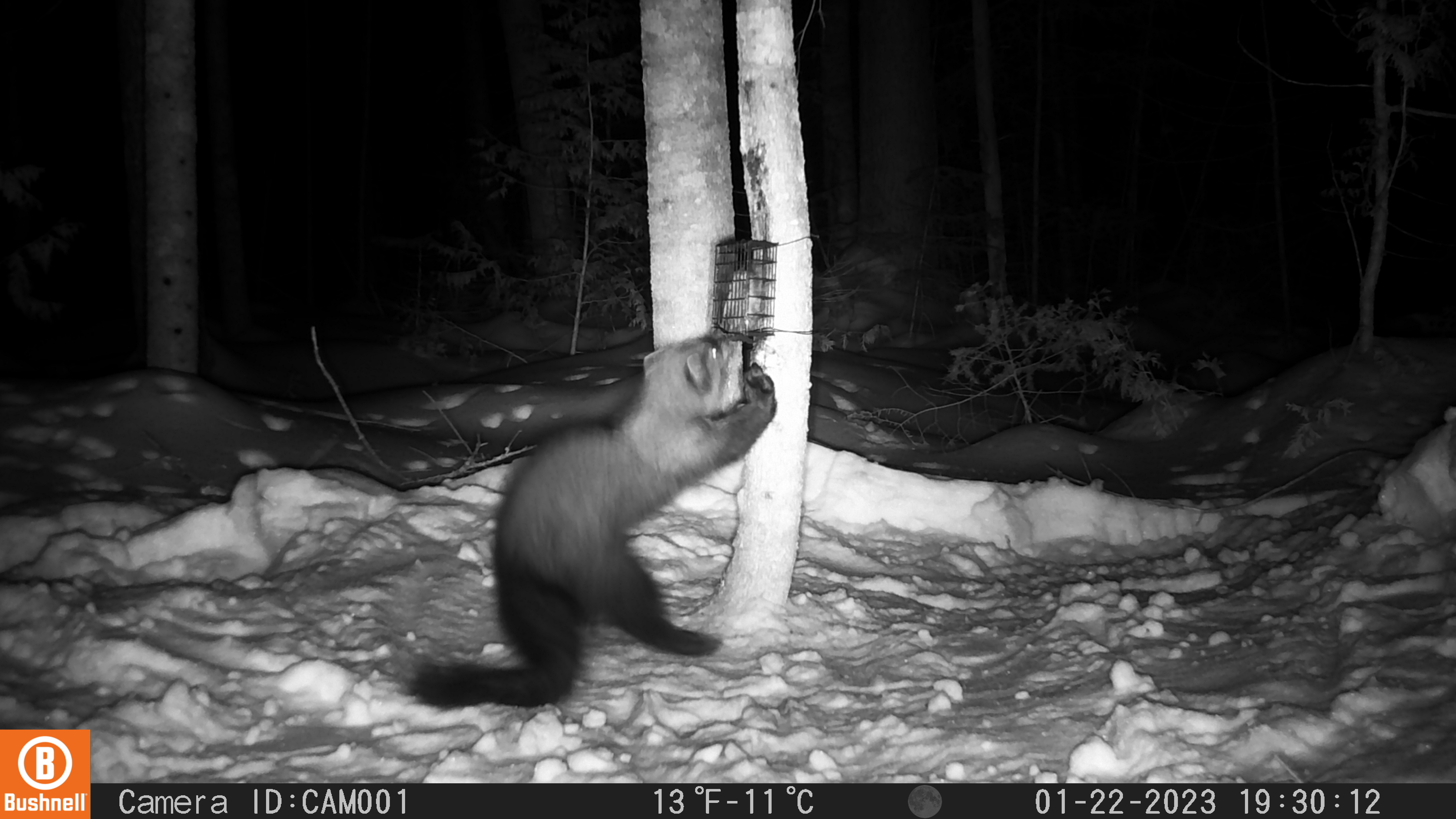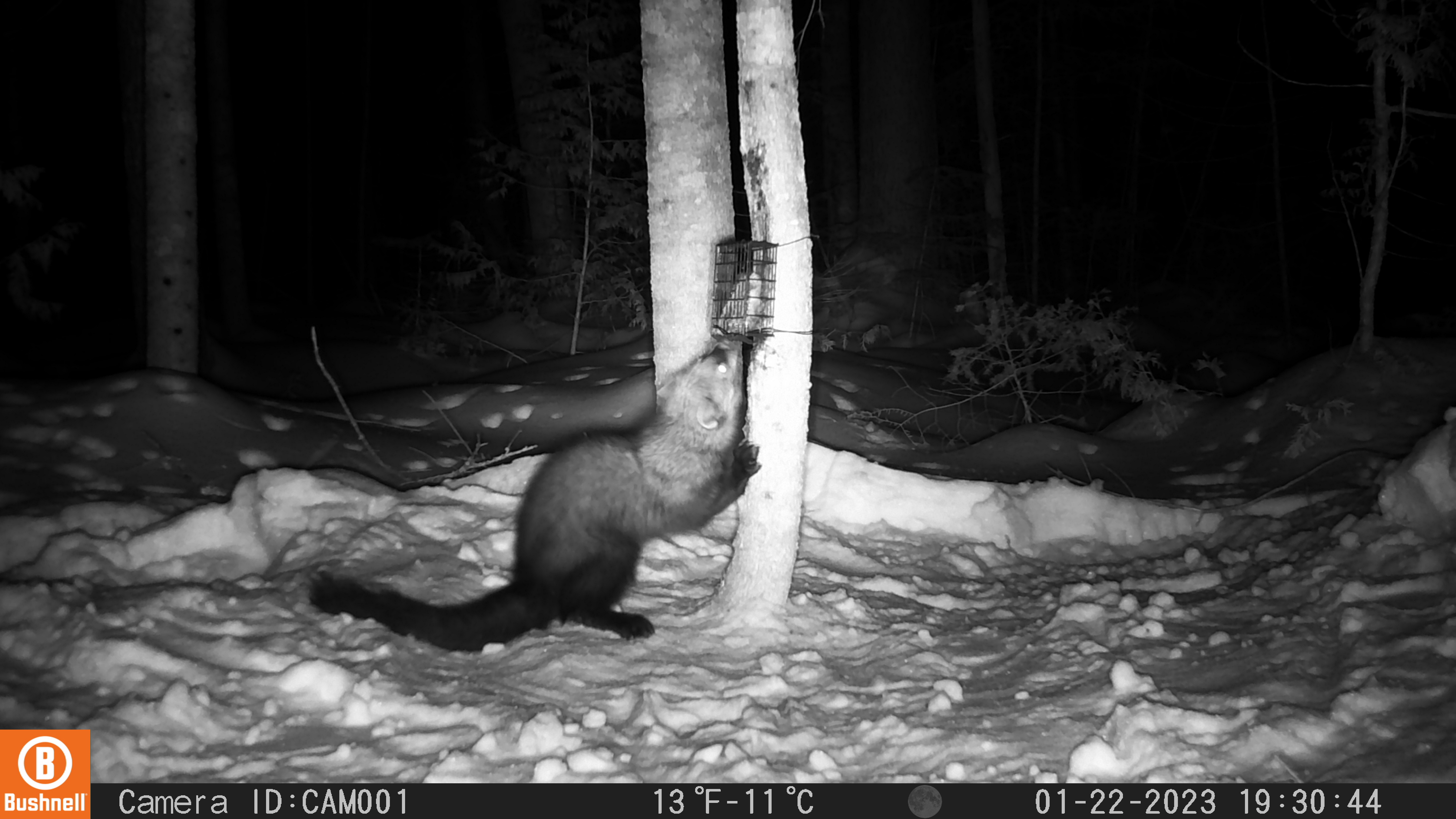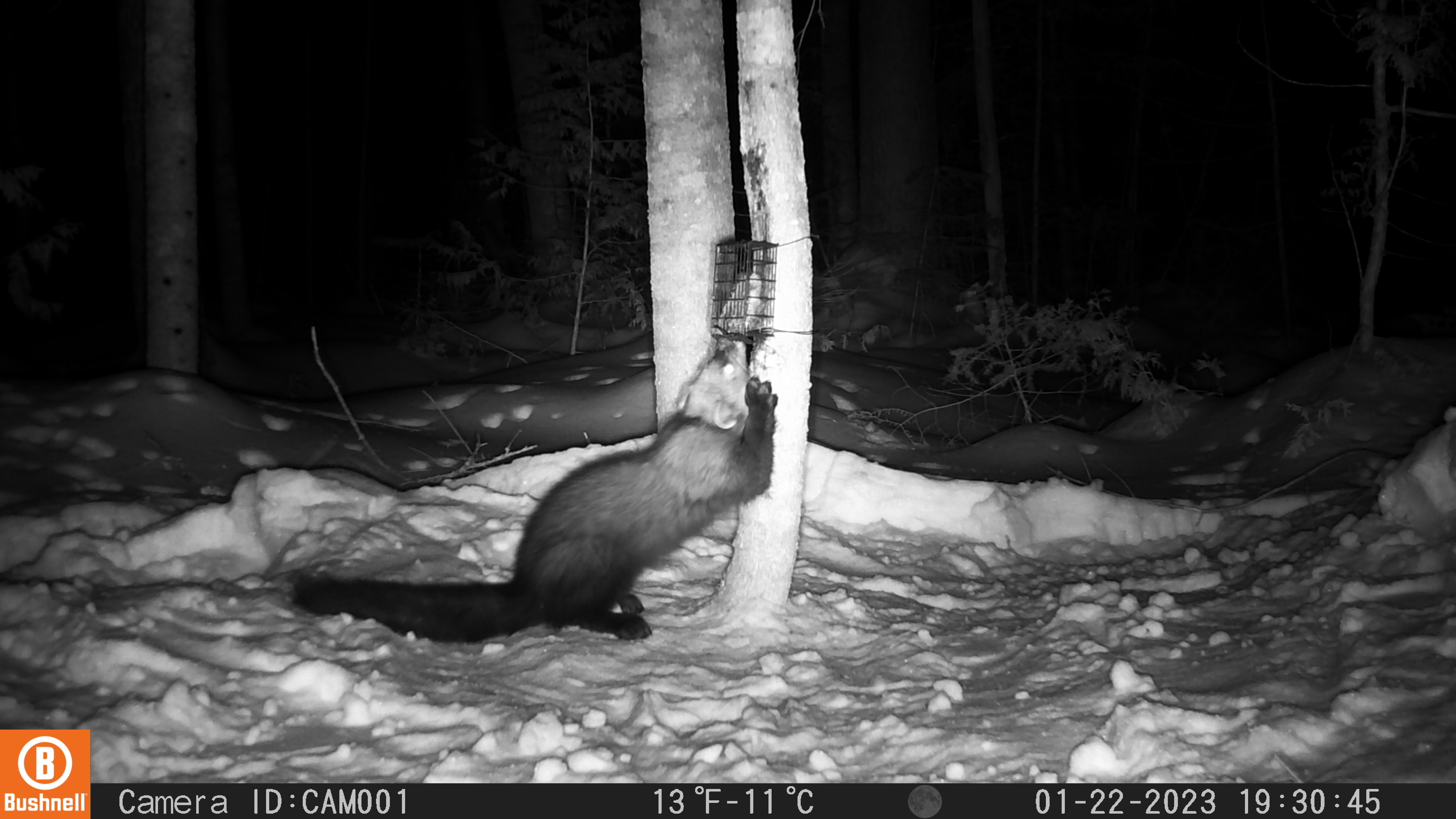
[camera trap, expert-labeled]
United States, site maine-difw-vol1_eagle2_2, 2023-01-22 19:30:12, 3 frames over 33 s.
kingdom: Animalia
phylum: Chordata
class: Mammalia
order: Carnivora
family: Mustelidae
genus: Pekania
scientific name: Pekania pennanti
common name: fisher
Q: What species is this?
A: Fisher (Pekania pennanti).